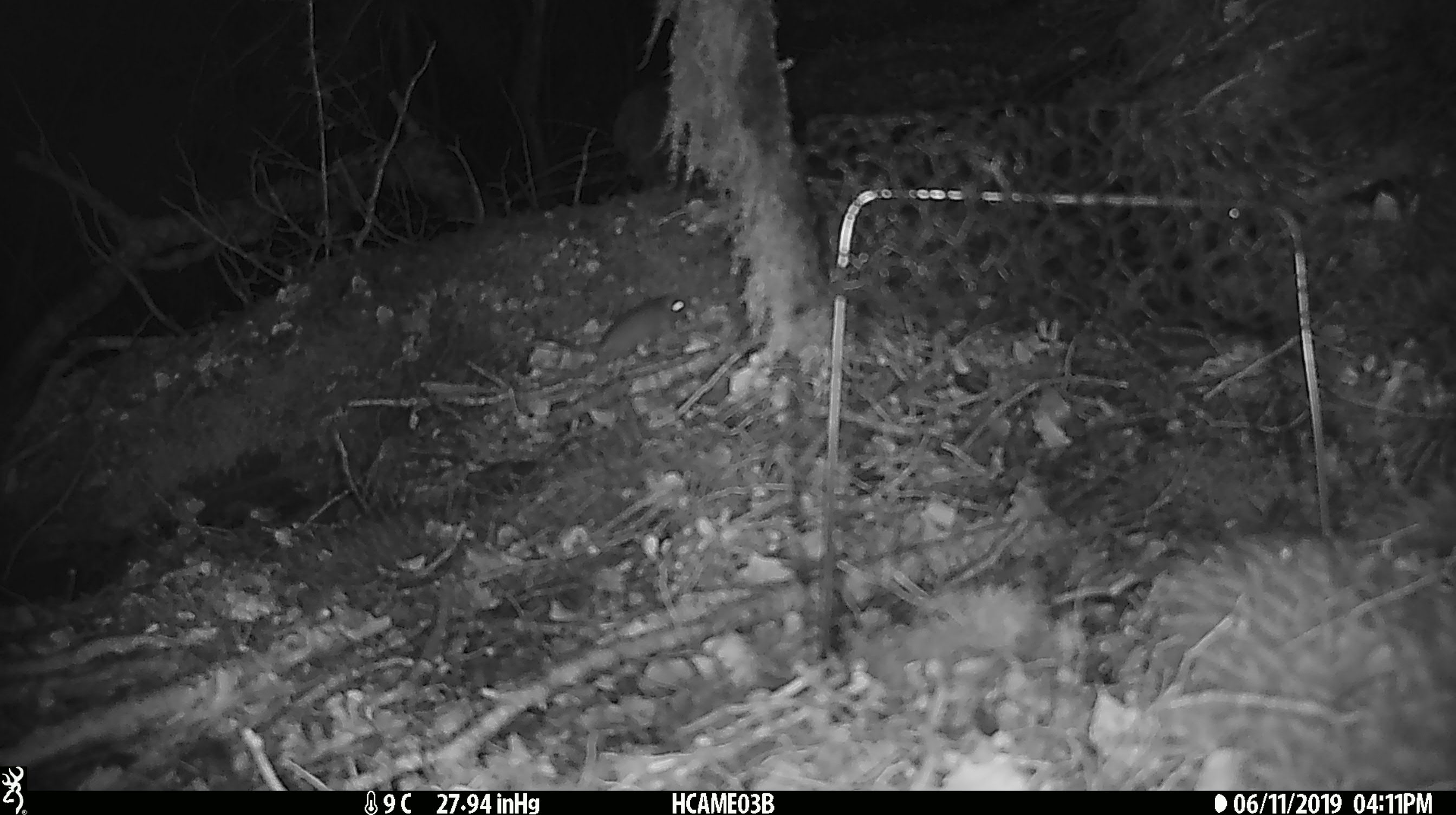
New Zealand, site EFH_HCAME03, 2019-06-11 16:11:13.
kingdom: Animalia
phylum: Chordata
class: Mammalia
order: Rodentia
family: Muridae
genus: Mus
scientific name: Mus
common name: mouse